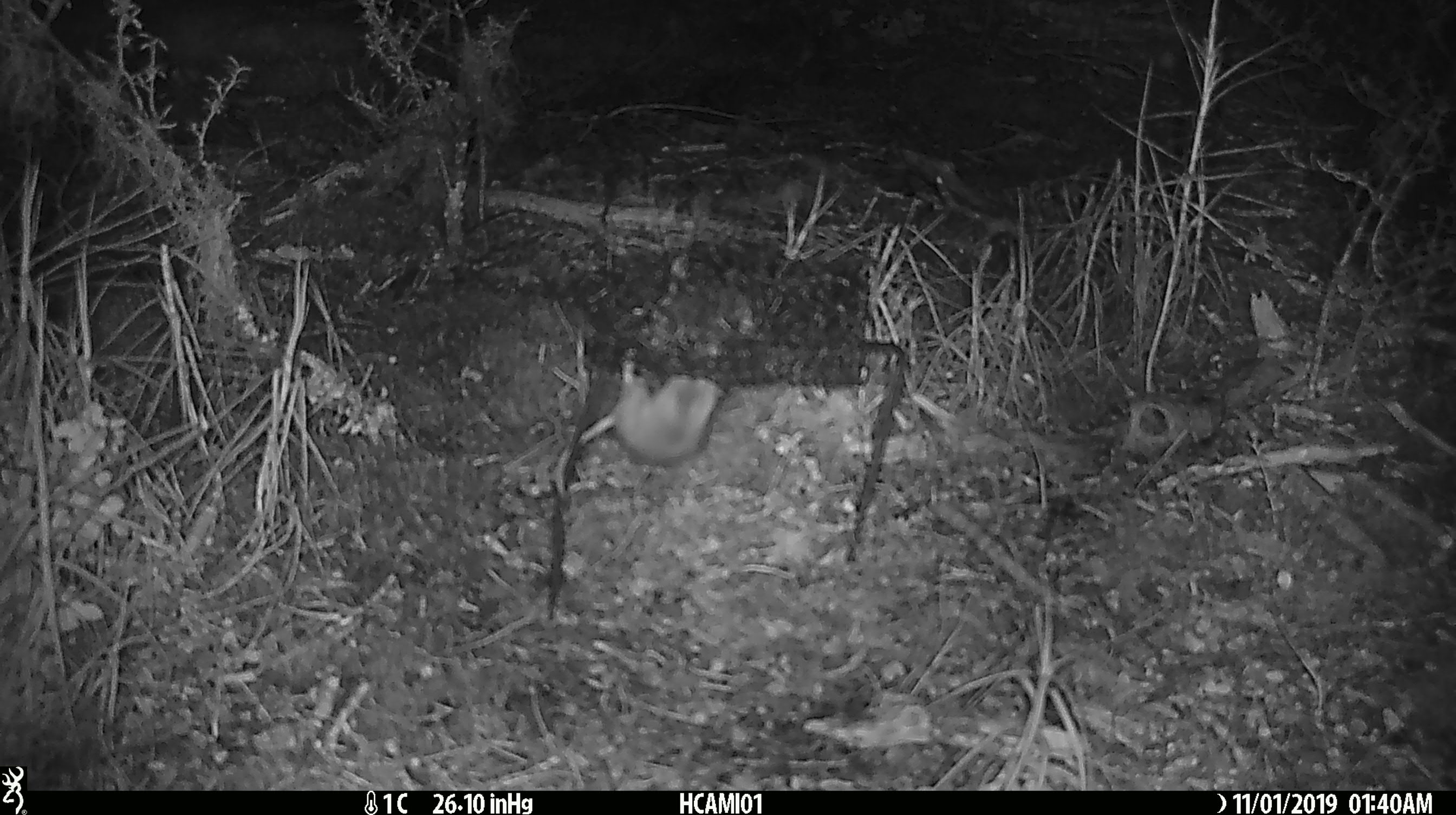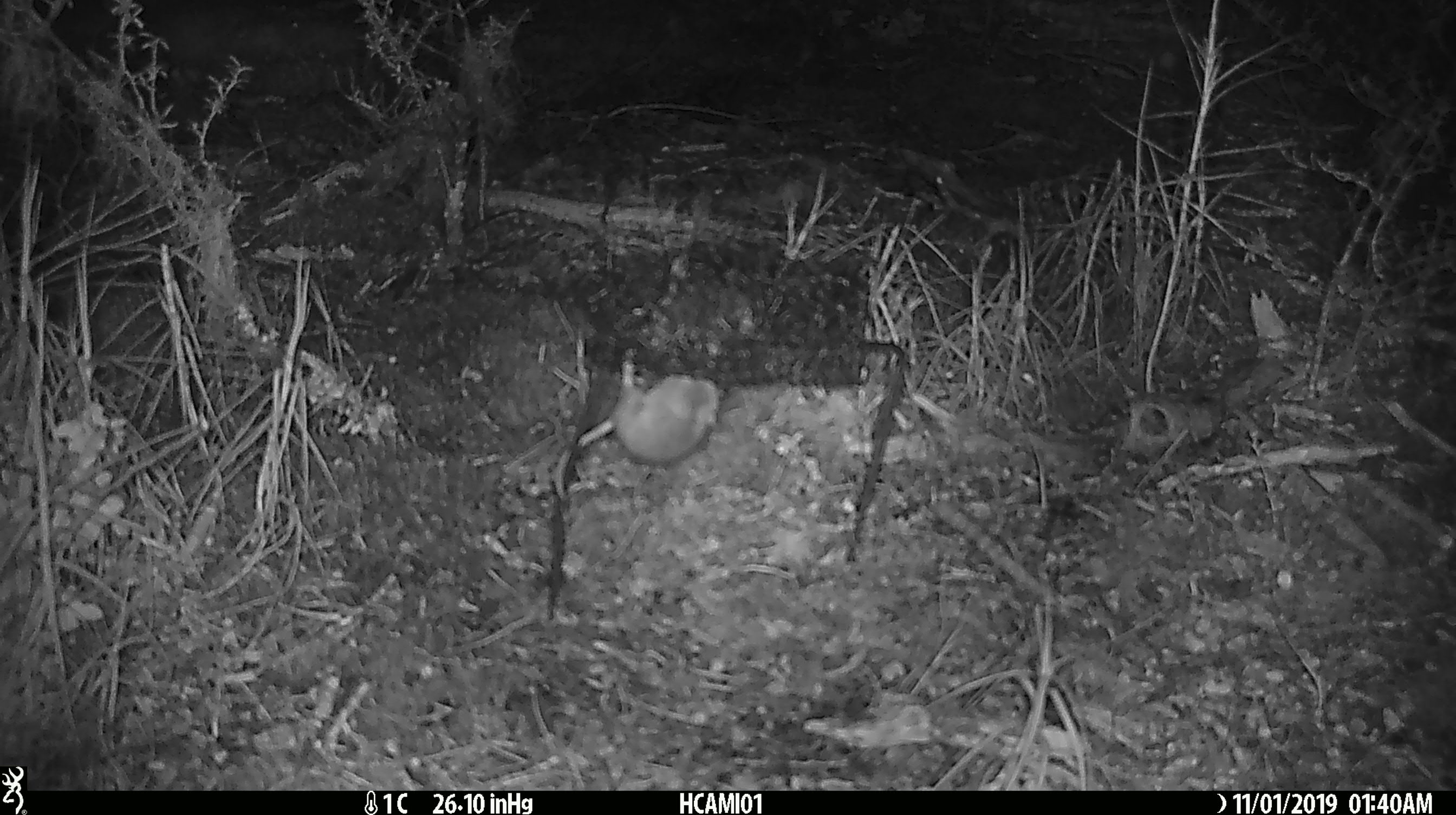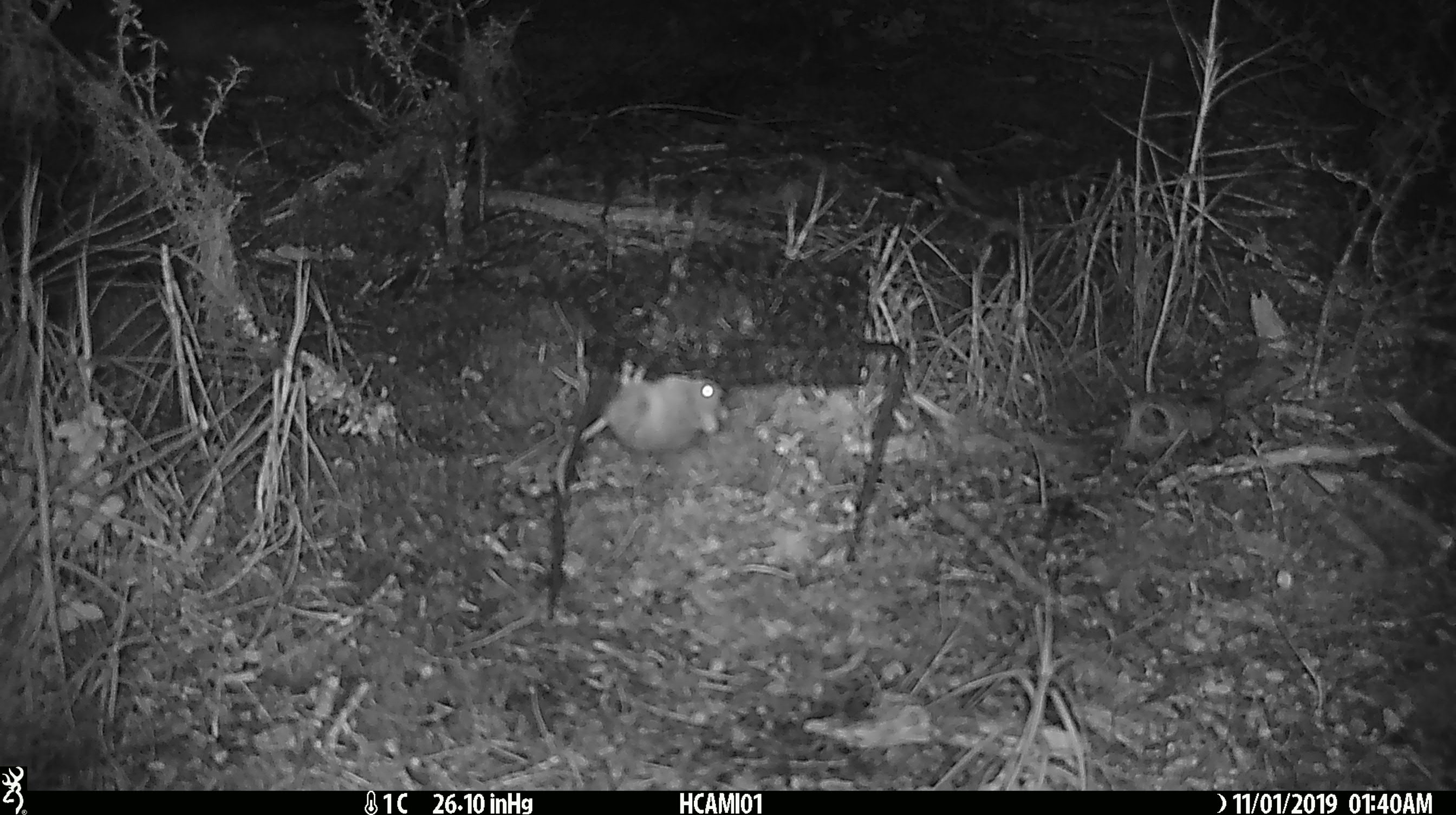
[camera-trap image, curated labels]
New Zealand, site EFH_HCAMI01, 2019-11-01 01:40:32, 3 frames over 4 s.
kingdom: Animalia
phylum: Chordata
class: Mammalia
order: Rodentia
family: Muridae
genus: Mus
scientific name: Mus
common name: mouse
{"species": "mouse (Mus)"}